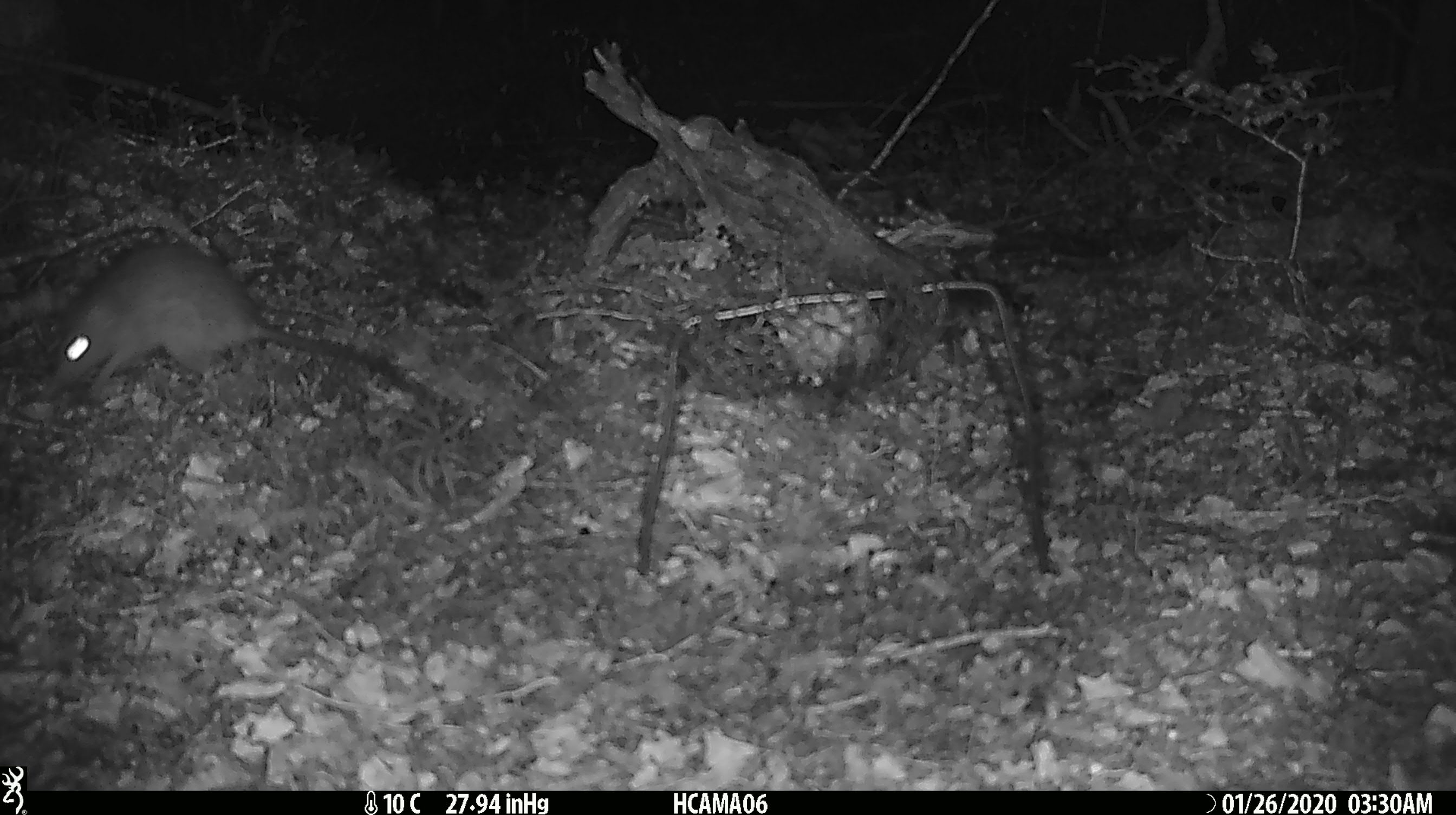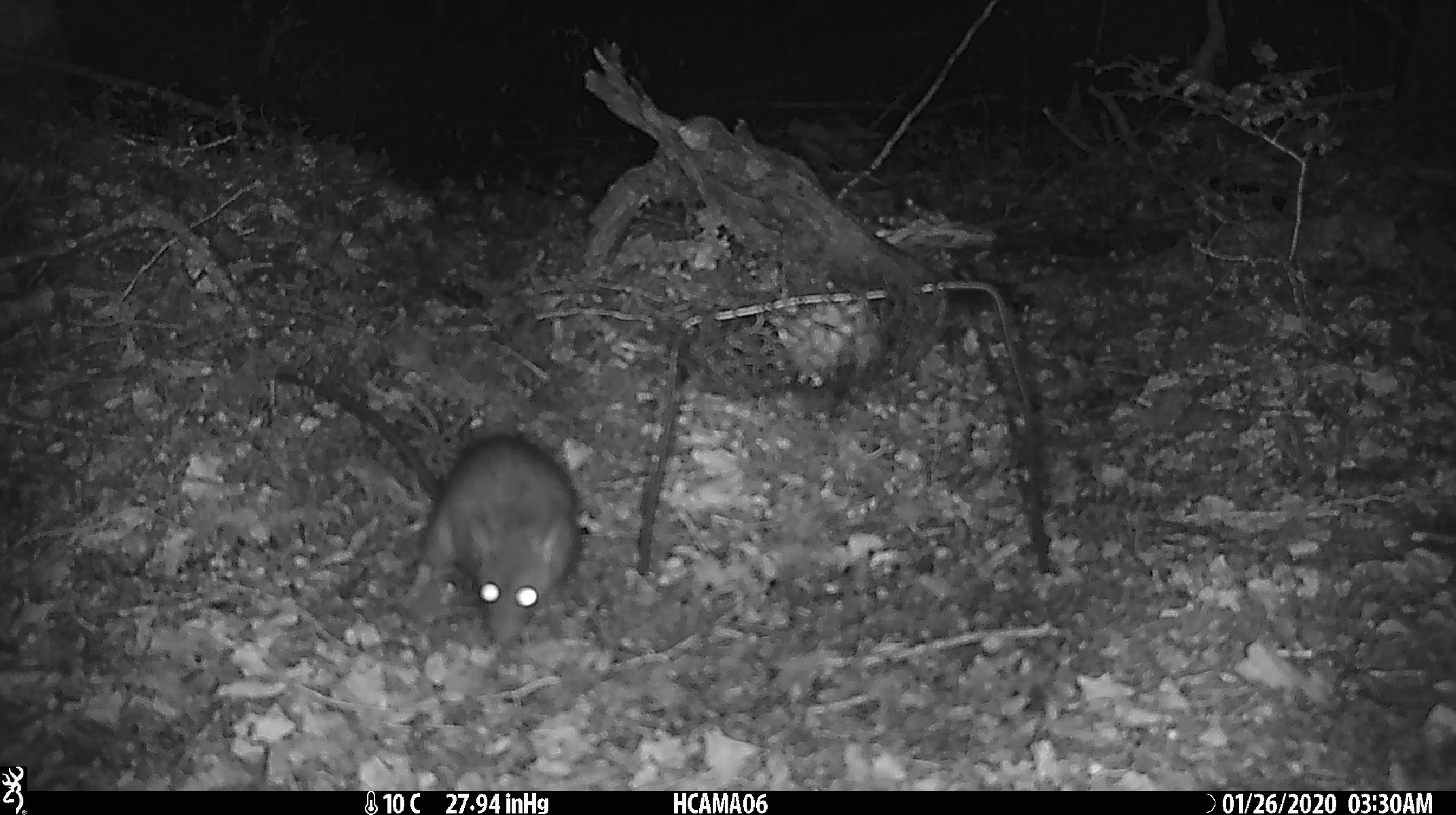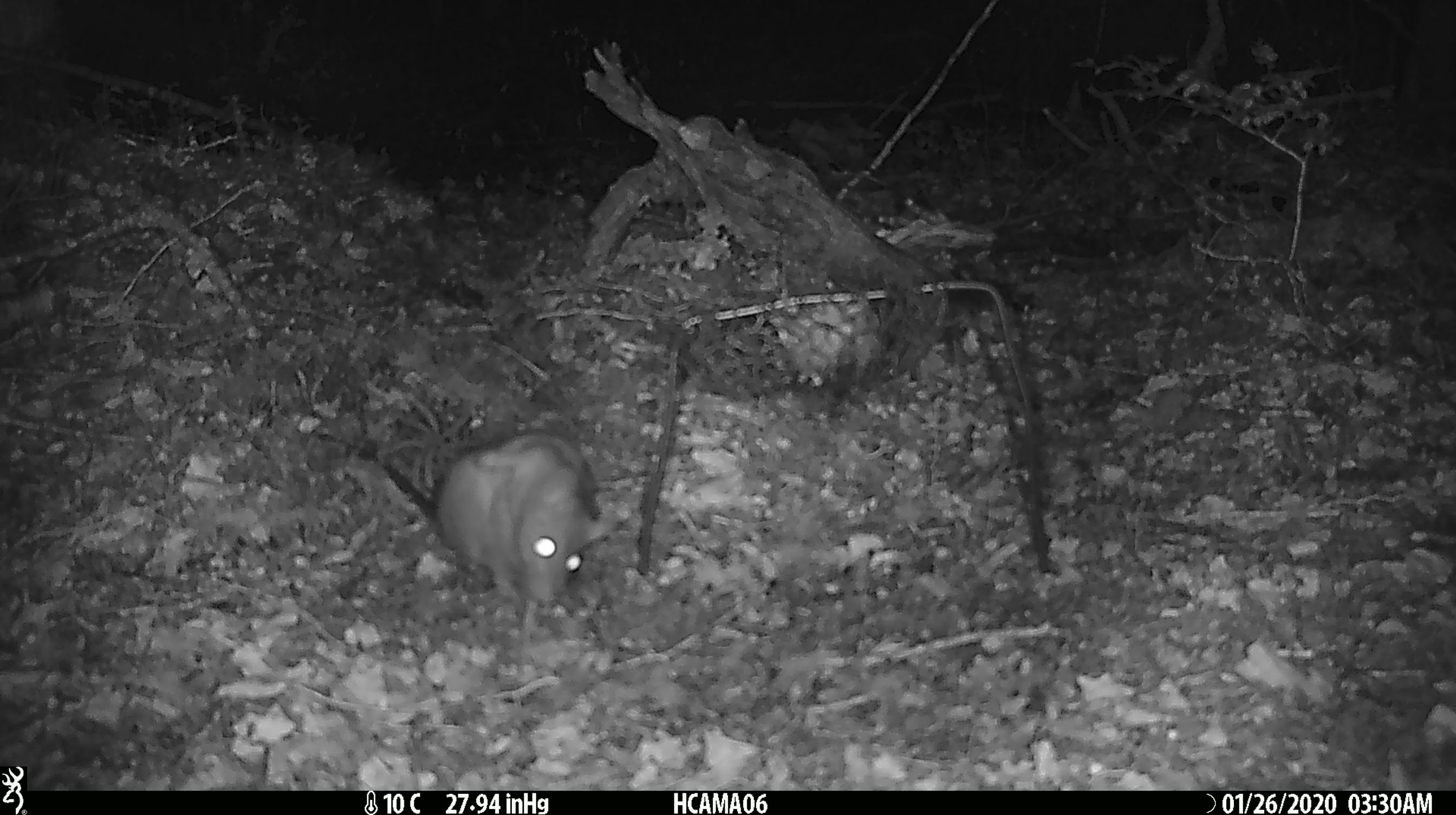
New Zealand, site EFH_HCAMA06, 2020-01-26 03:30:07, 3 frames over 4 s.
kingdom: Animalia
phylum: Chordata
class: Mammalia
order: Rodentia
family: Muridae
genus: Rattus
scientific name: Rattus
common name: rat